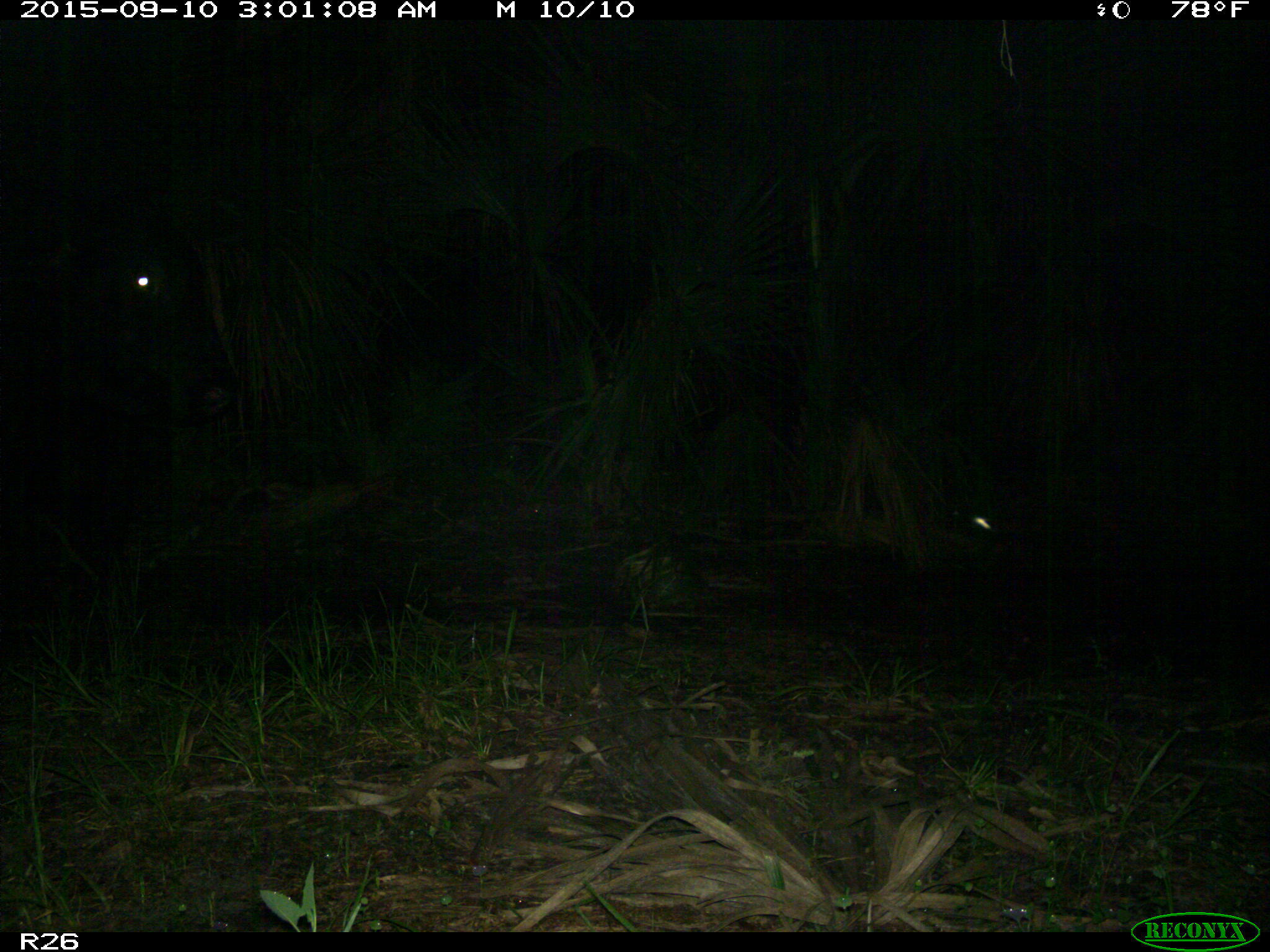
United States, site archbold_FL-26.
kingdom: Animalia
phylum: Chordata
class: Mammalia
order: Artiodactyla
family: Bovidae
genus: Bos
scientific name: Bos taurus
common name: domestic cow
Bos taurus (domestic cow).